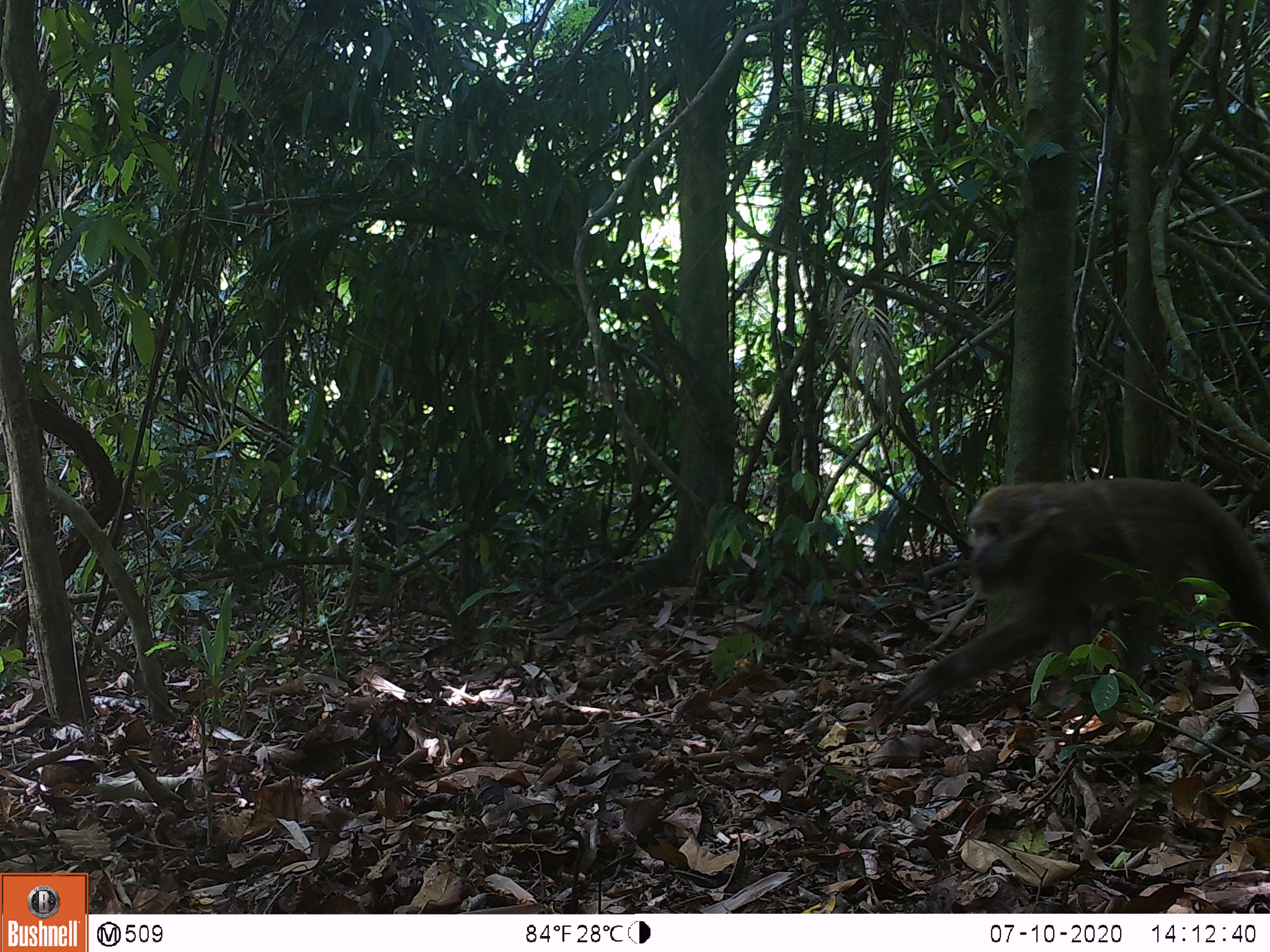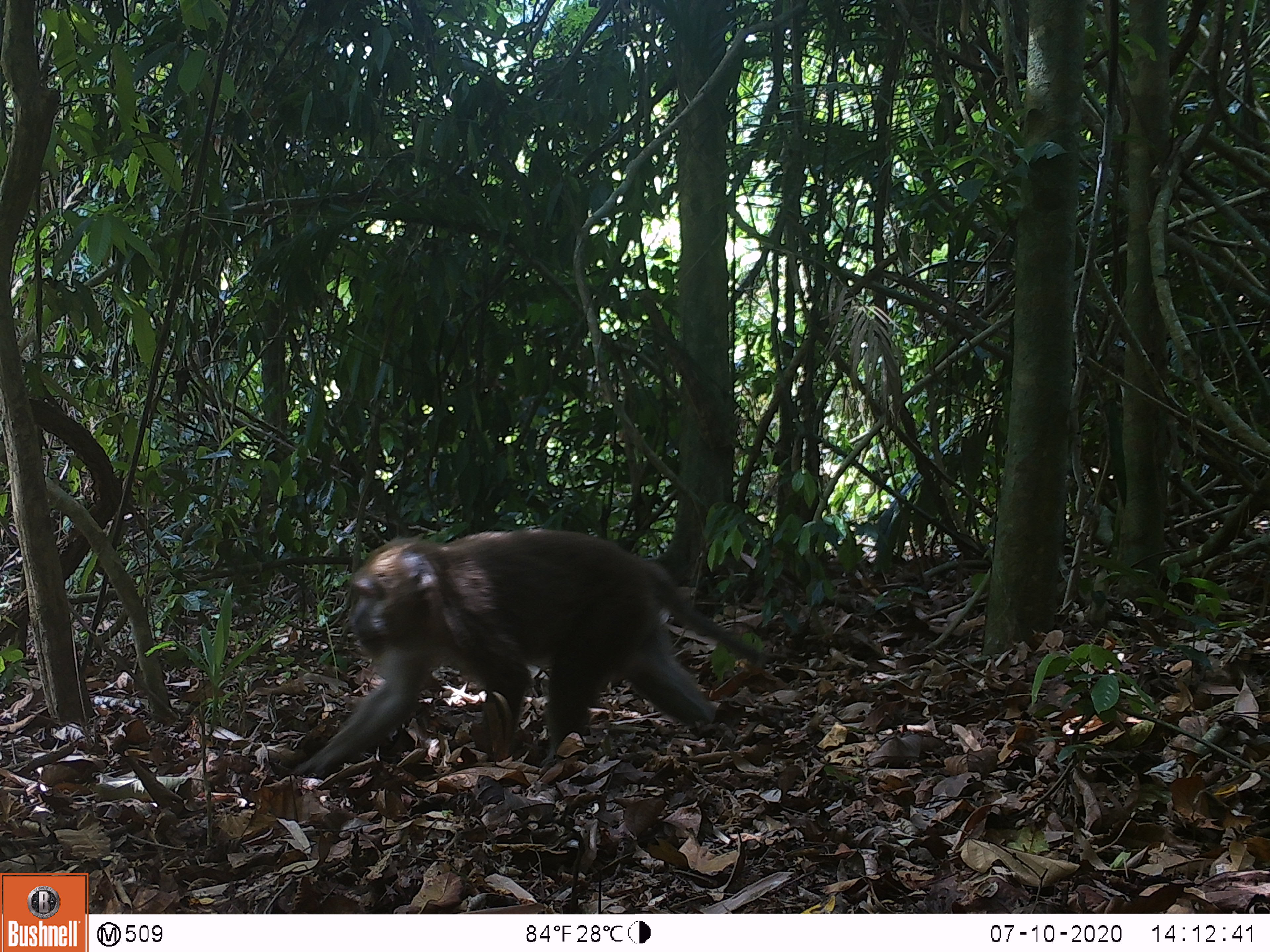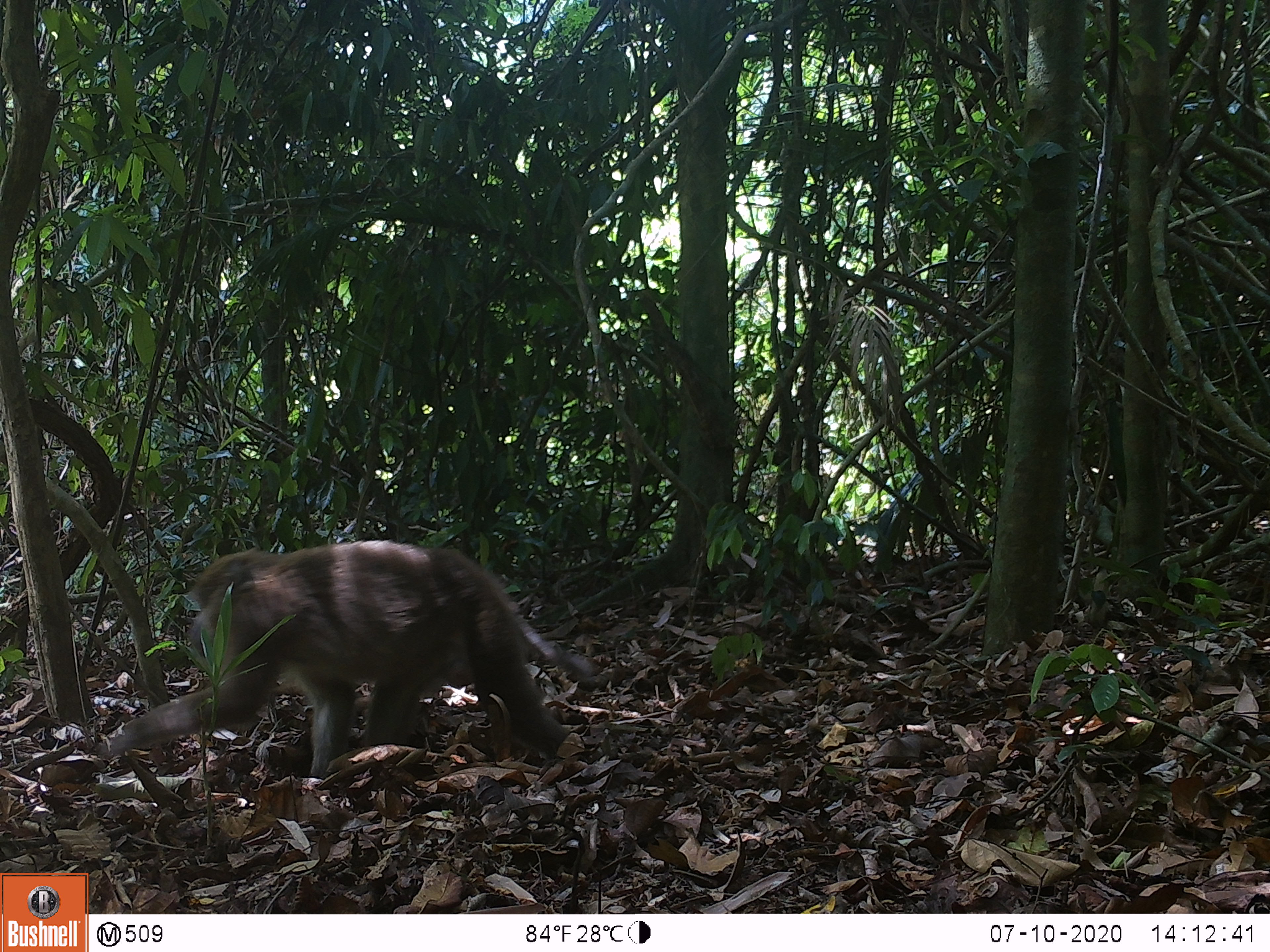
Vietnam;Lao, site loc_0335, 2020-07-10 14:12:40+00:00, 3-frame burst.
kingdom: Animalia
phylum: Chordata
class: Mammalia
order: Primates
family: Cercopithecidae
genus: Macaca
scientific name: Macaca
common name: macaques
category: assam or rhesus macaque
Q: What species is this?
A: Assam or rhesus macaque (macaques) (Macaca).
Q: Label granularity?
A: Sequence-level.